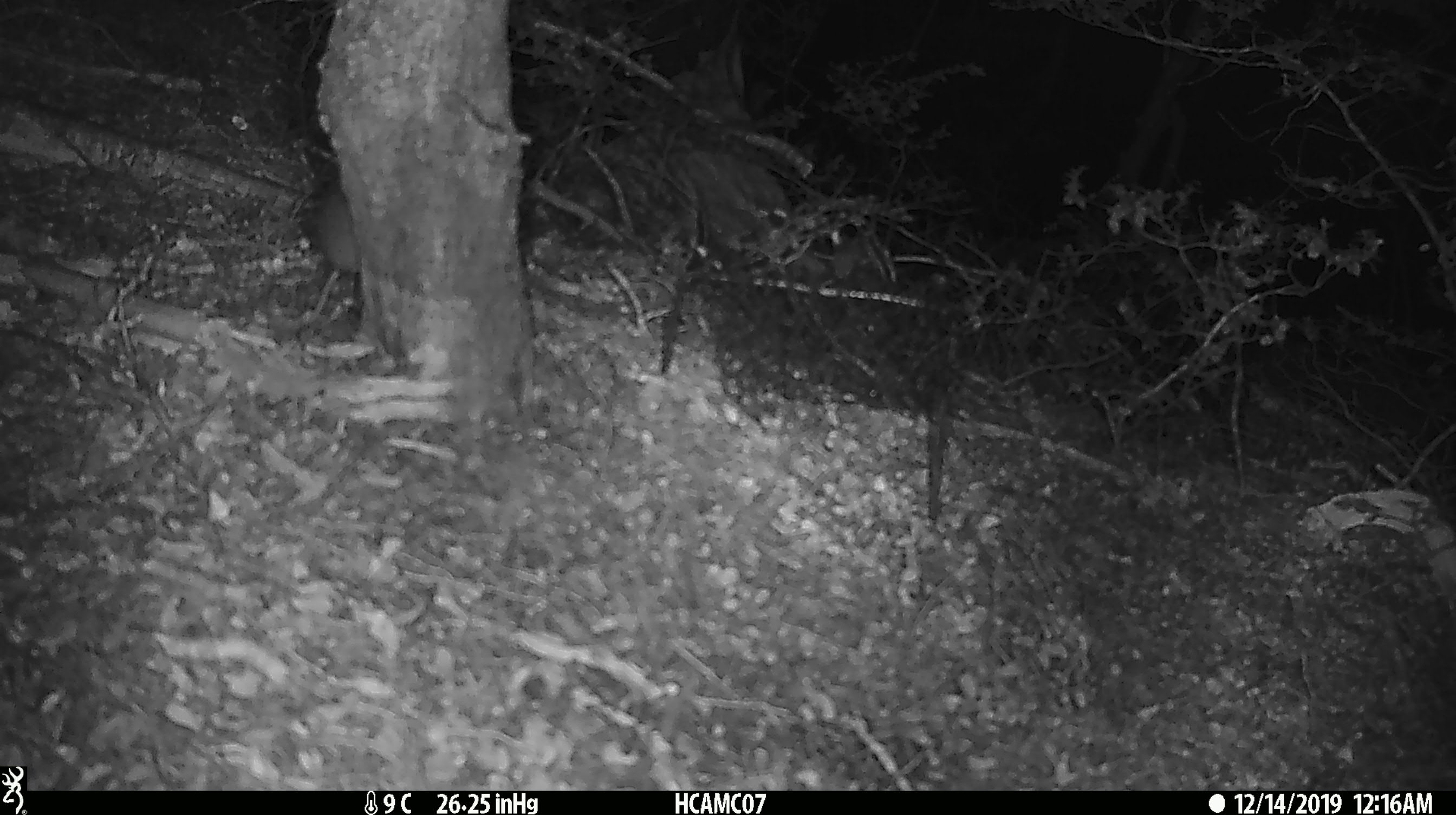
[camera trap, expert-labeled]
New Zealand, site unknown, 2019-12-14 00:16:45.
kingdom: Animalia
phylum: Chordata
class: Mammalia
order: Rodentia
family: Muridae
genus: Mus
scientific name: Mus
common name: mouse